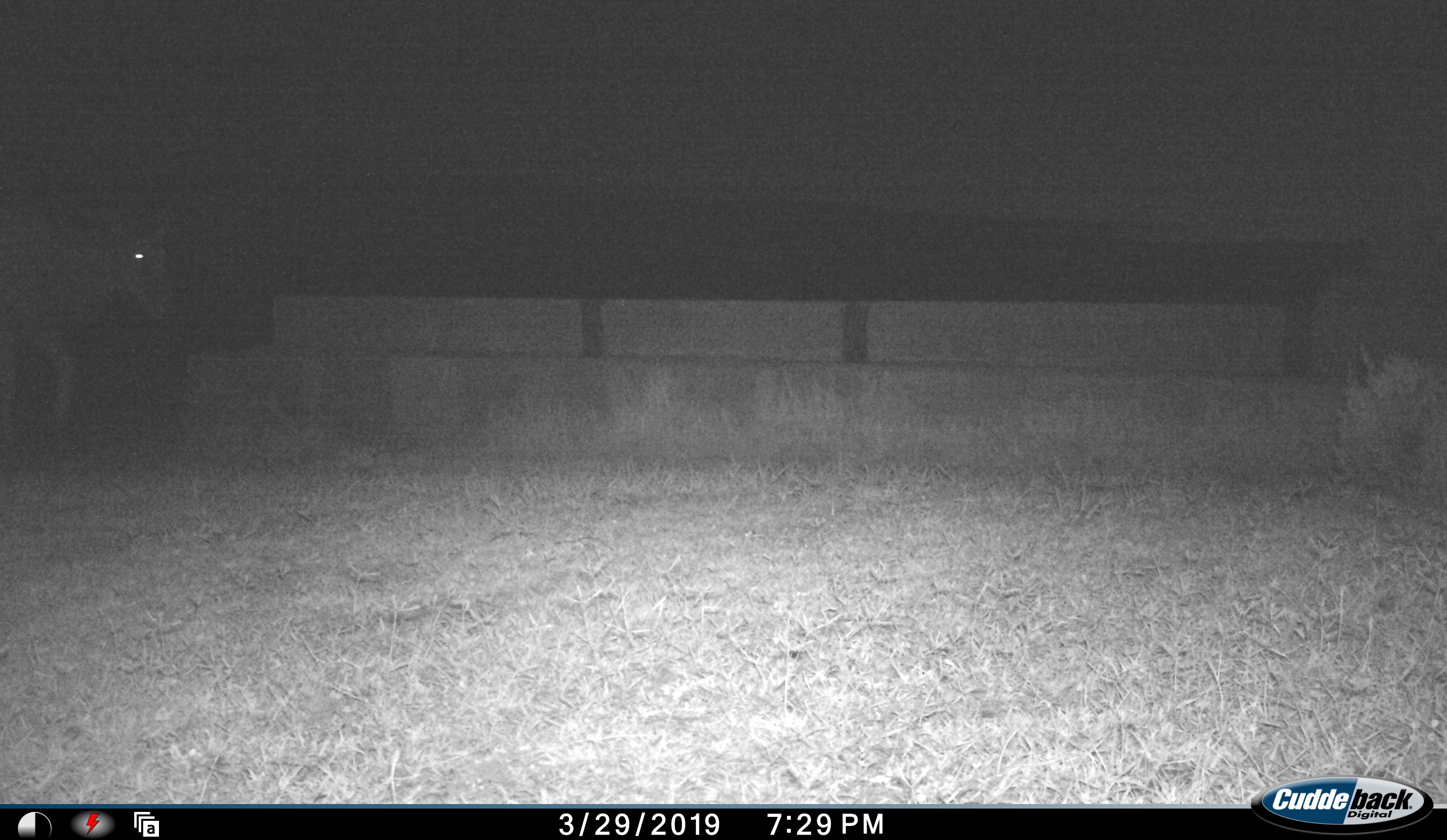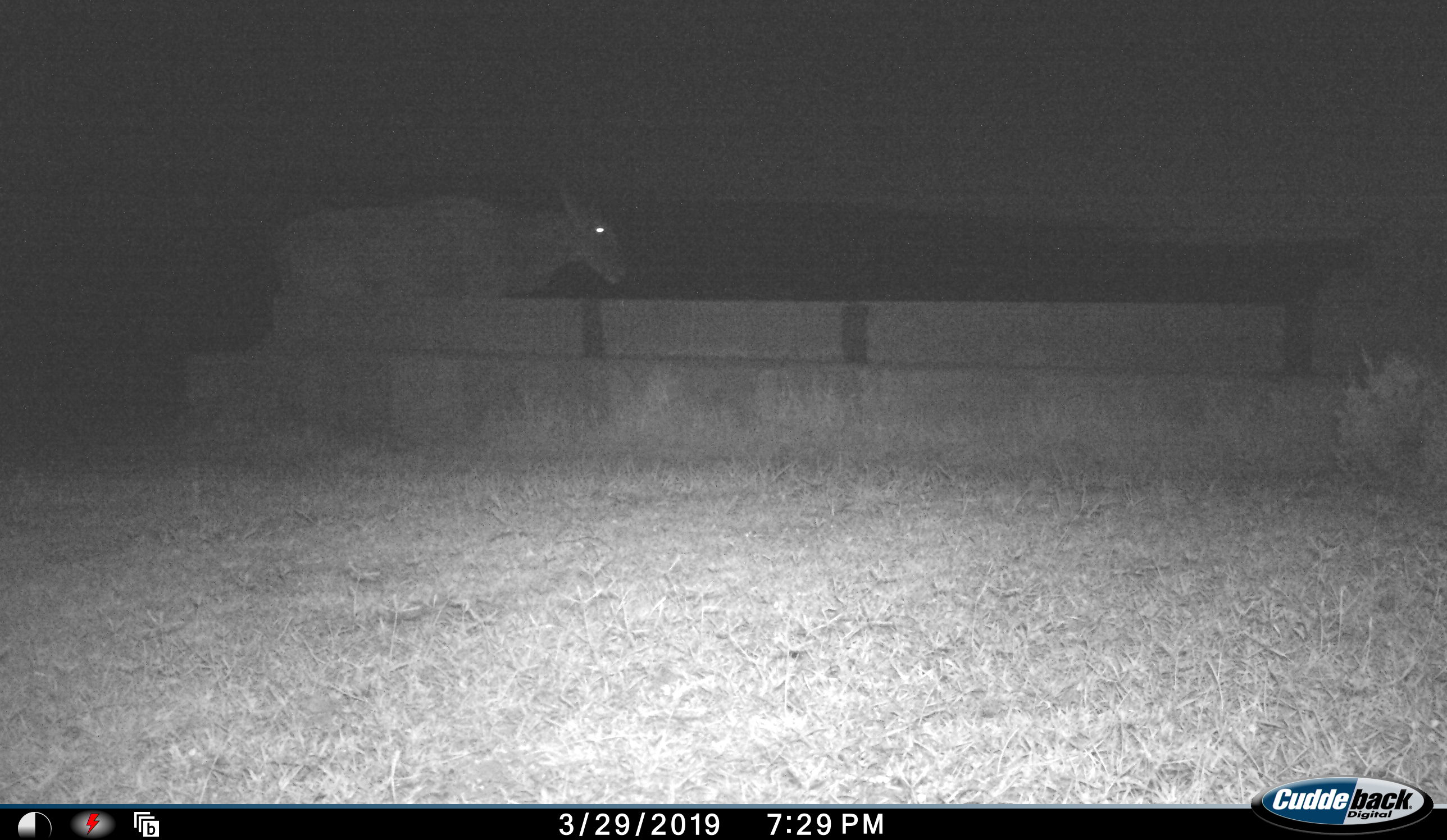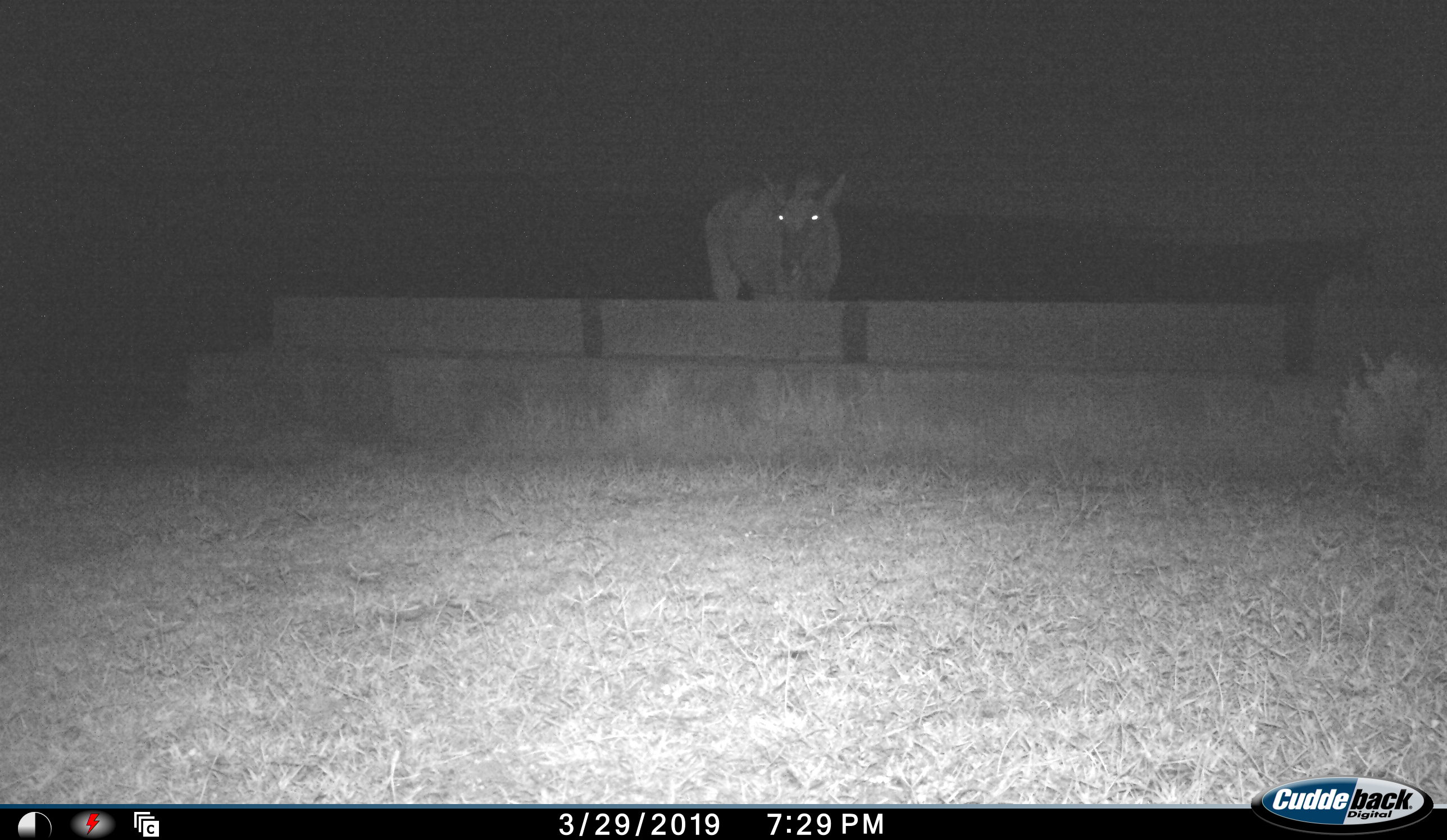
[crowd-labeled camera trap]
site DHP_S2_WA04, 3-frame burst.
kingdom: Animalia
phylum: Chordata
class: Mammalia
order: Artiodactyla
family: Bovidae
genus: Tragelaphus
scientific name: Tragelaphus oryx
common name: eland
Eland (Tragelaphus oryx), count 1. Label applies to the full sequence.